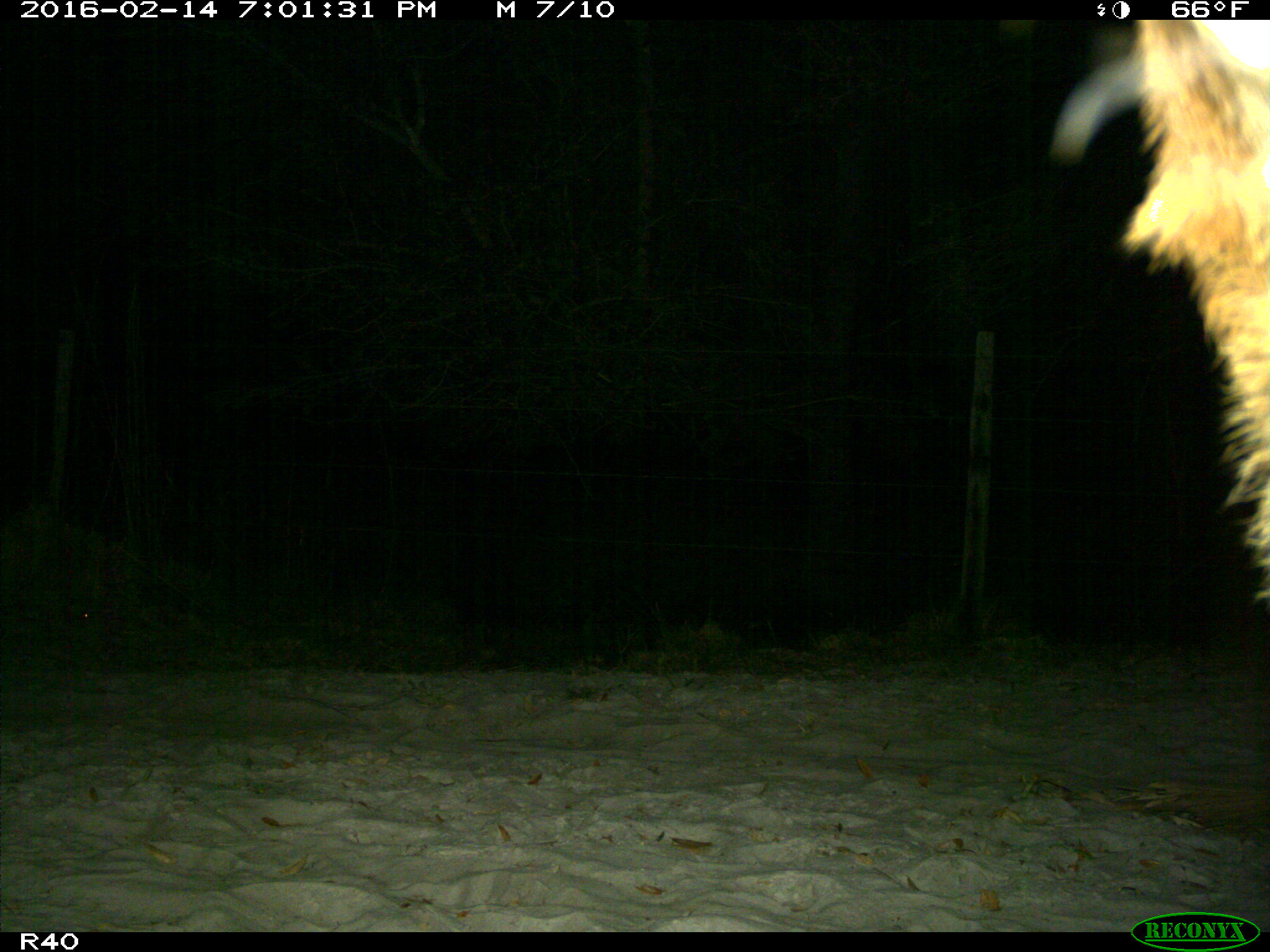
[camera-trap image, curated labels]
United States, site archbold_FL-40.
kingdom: Animalia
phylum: Chordata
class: Mammalia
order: Artiodactyla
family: Bovidae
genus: Bos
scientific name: Bos taurus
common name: domestic cow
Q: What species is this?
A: Bos taurus (domestic cow).